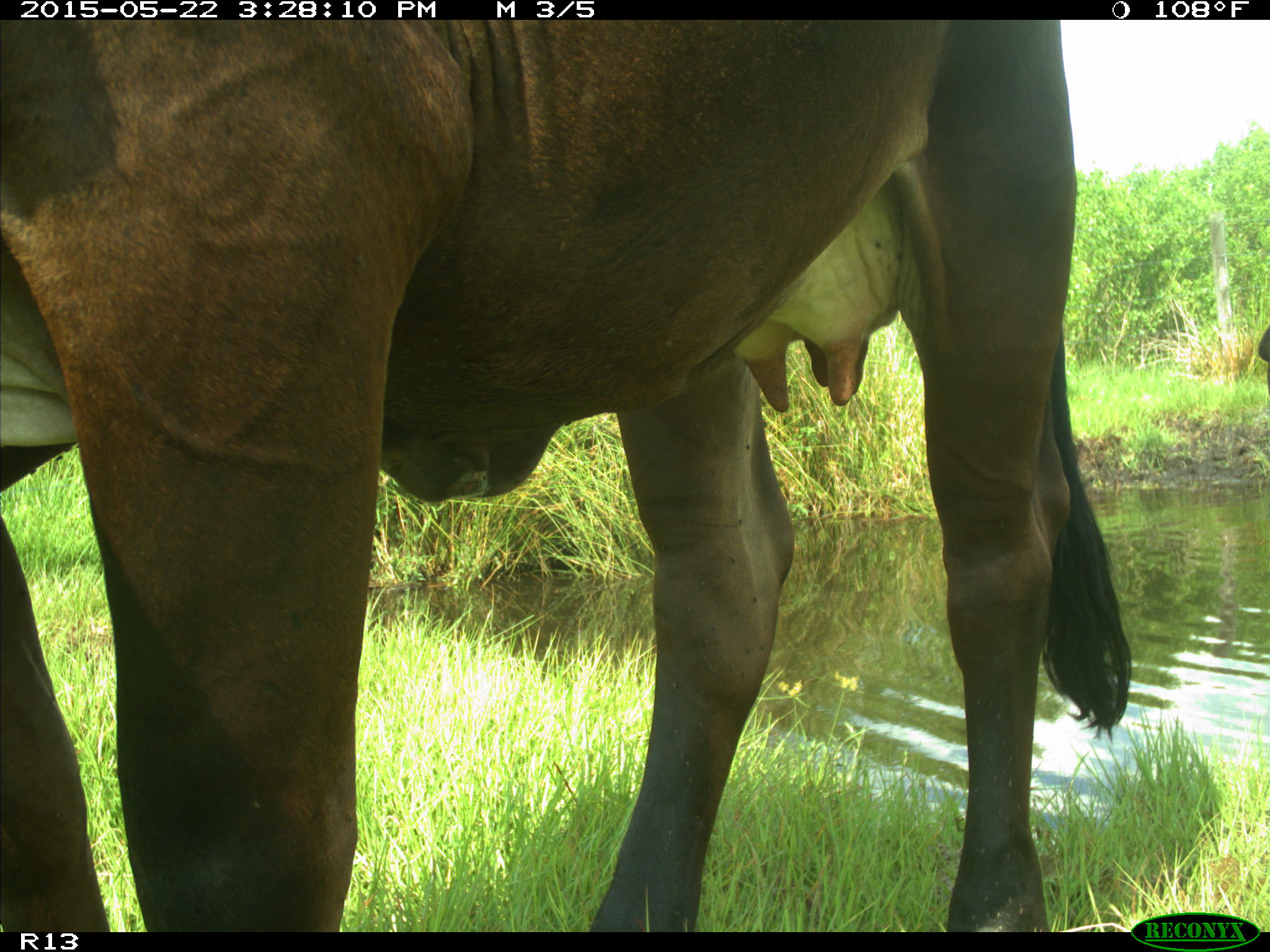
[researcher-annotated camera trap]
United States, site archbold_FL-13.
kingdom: Animalia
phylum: Chordata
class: Mammalia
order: Artiodactyla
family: Bovidae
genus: Bos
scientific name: Bos taurus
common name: domestic cow